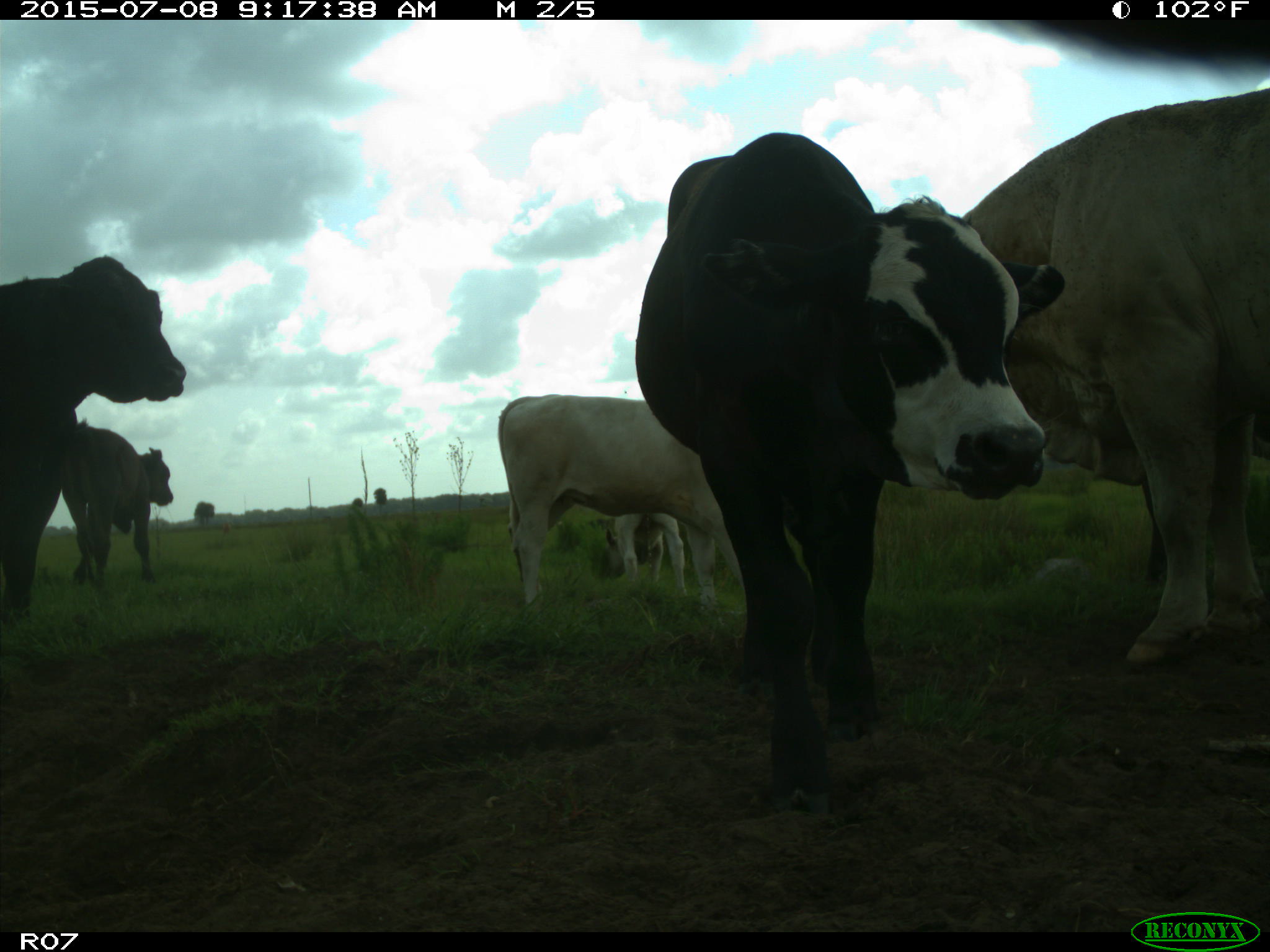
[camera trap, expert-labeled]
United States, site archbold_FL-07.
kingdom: Animalia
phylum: Chordata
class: Mammalia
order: Artiodactyla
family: Bovidae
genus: Bos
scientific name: Bos taurus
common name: domestic cow